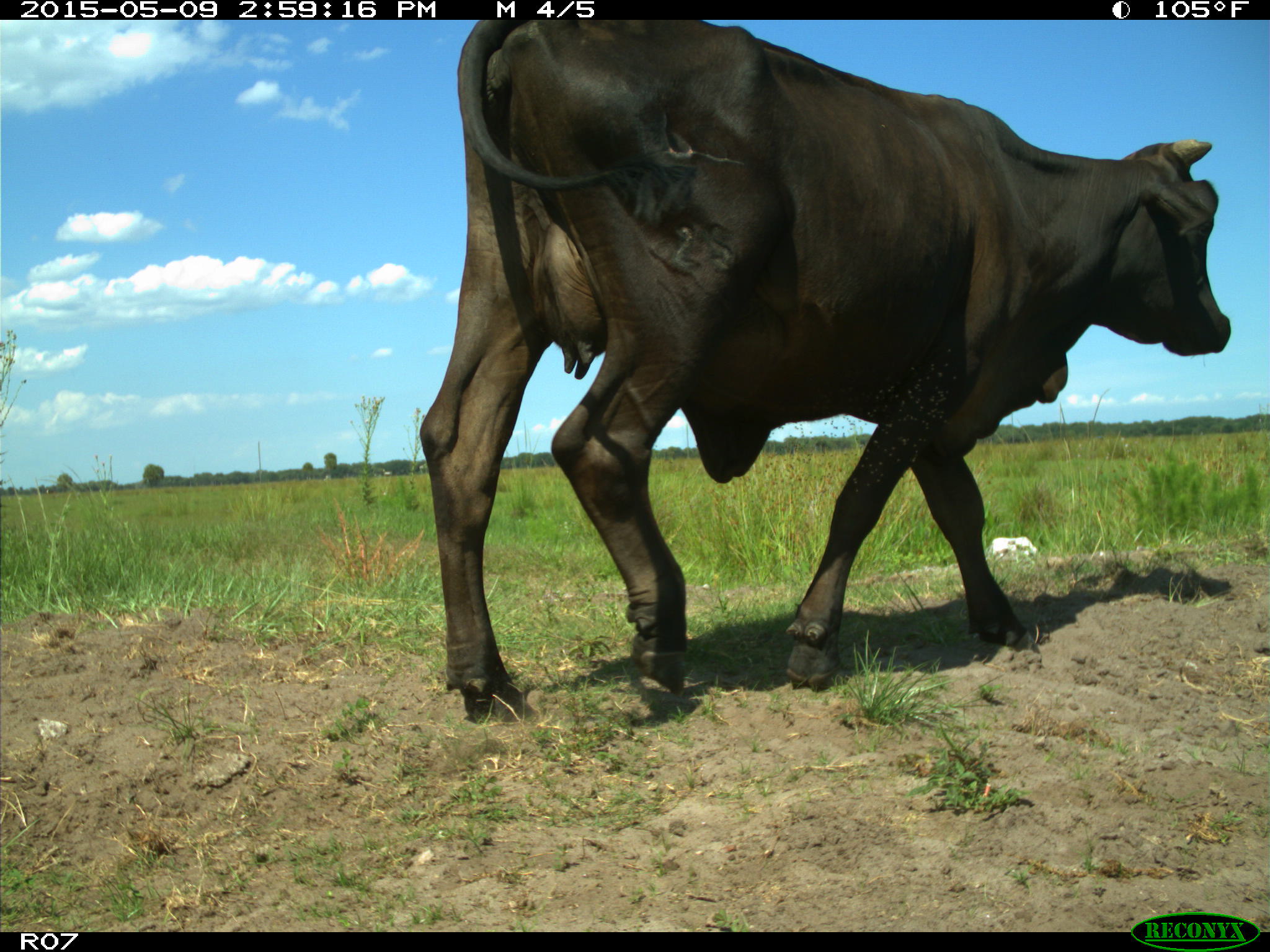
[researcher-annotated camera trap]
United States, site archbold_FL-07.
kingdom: Animalia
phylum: Chordata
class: Mammalia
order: Artiodactyla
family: Bovidae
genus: Bos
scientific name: Bos taurus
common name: domestic cow